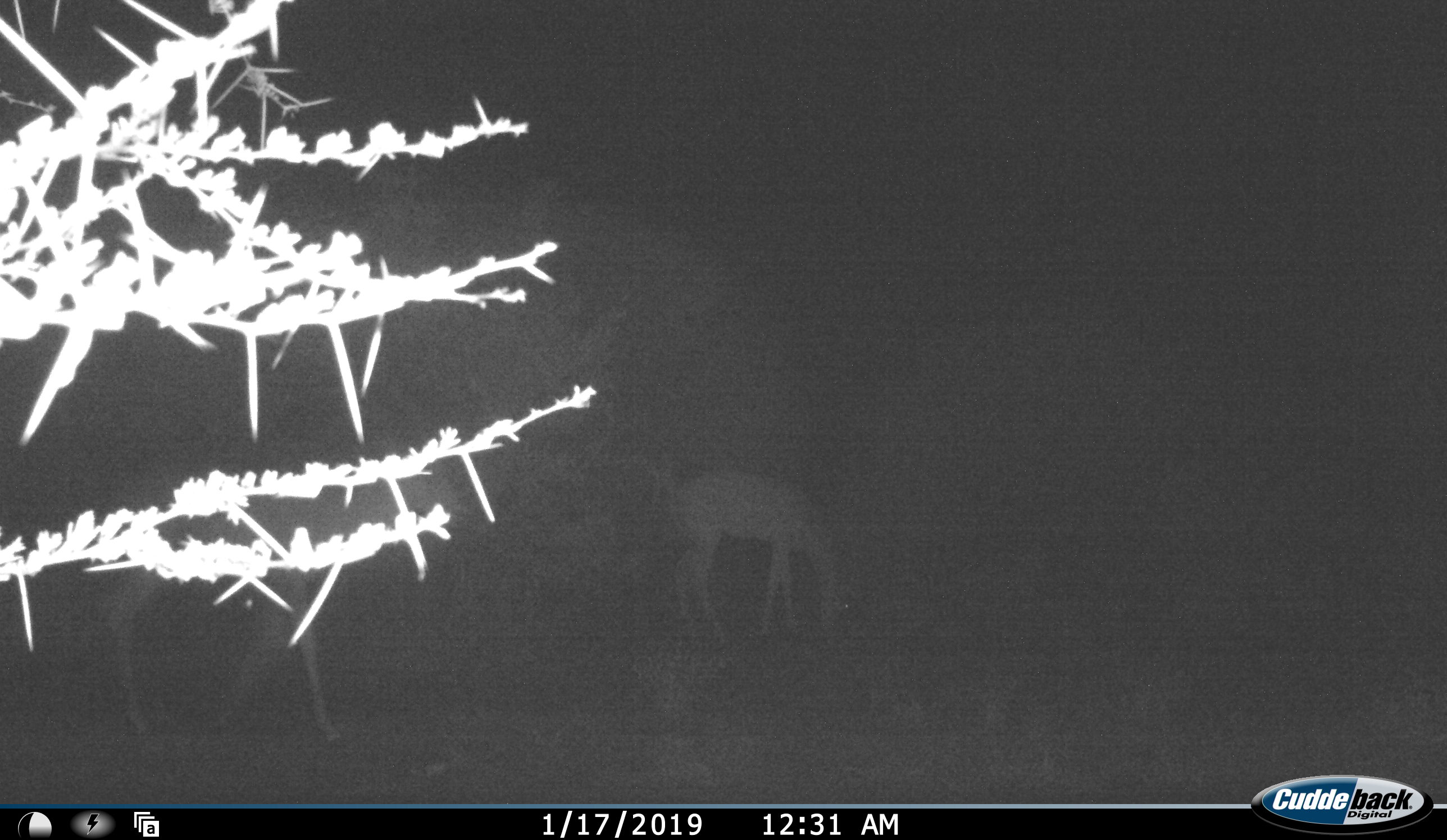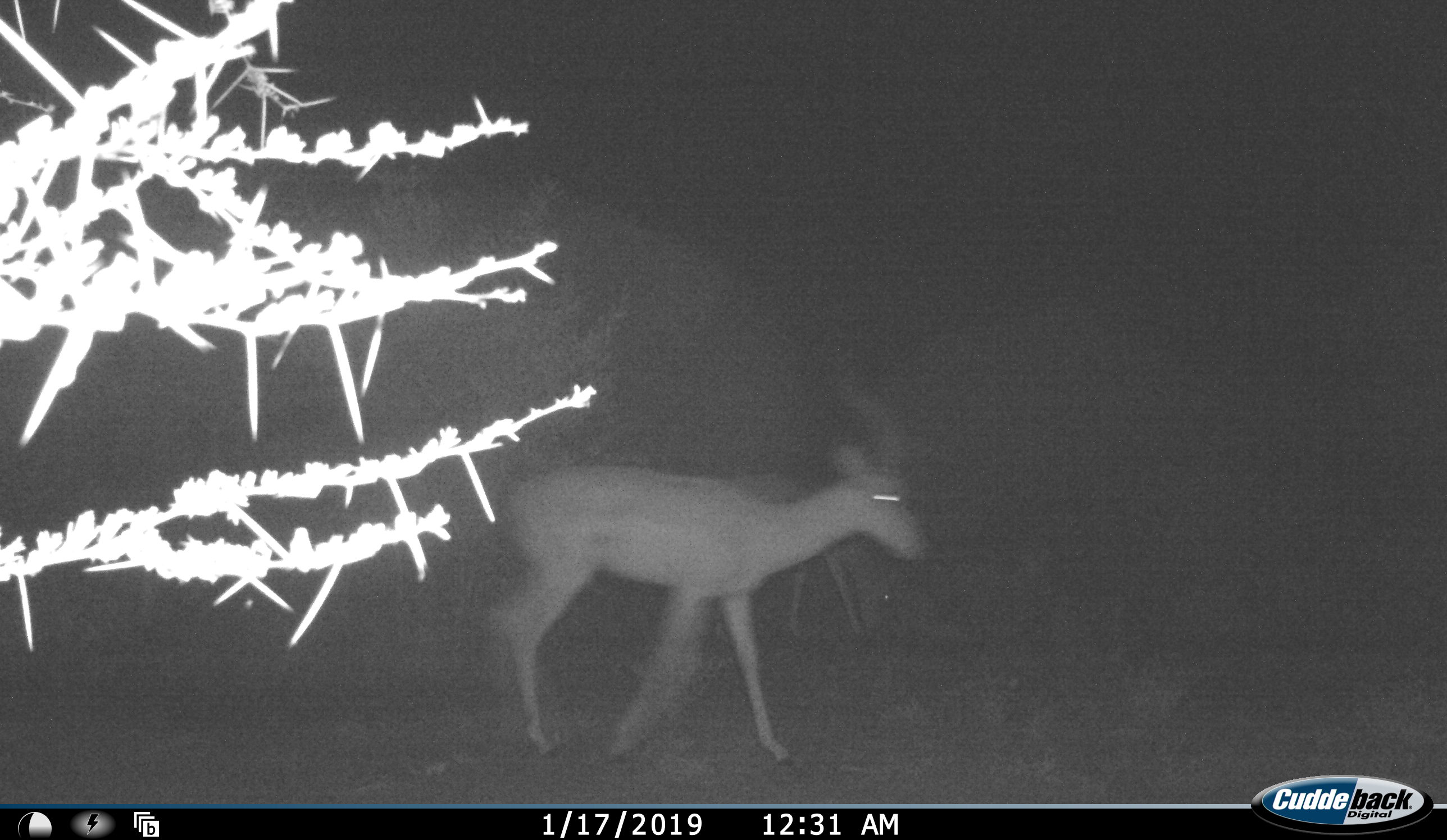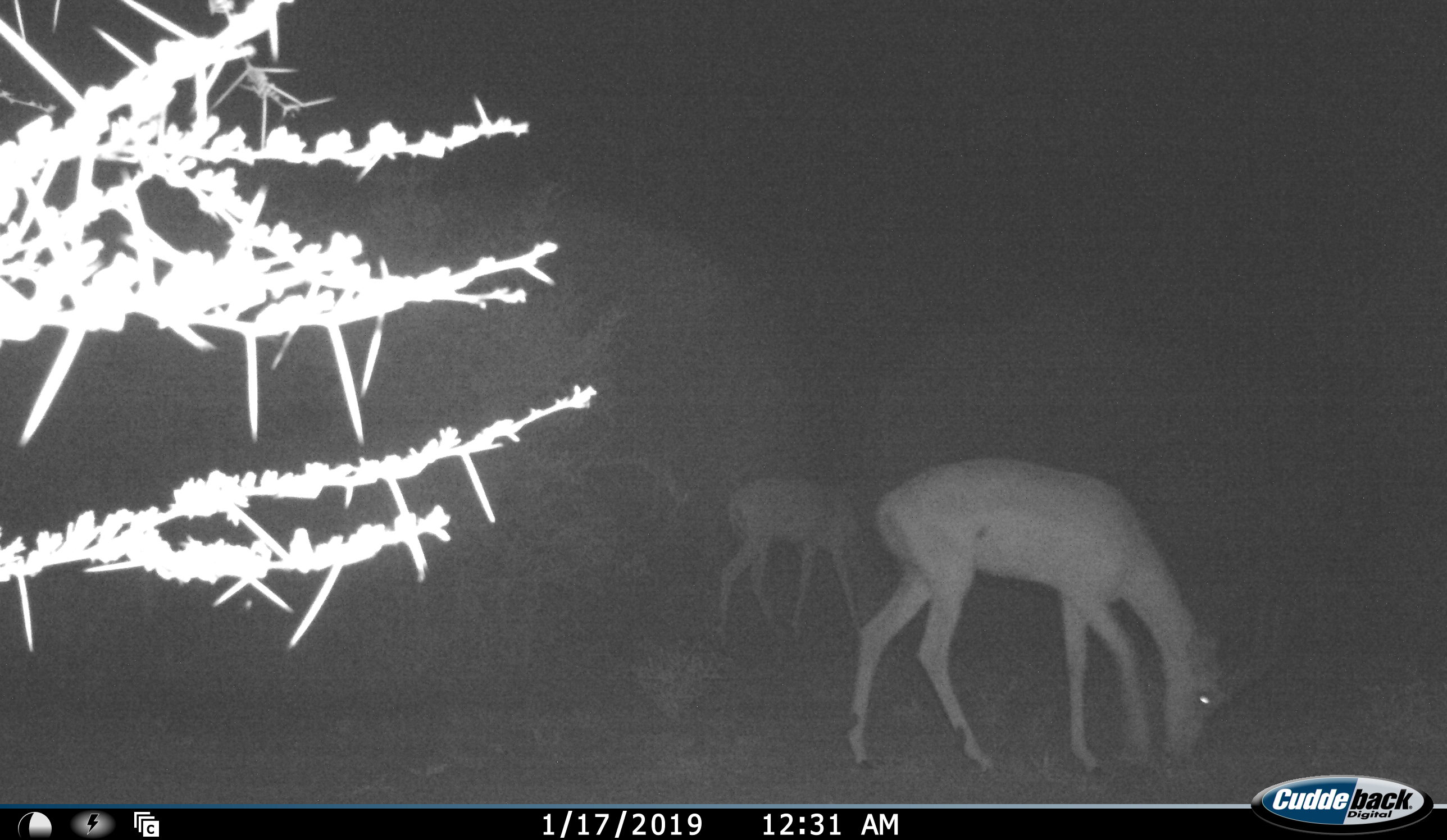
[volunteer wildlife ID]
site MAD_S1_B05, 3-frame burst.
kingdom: Animalia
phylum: Chordata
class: Mammalia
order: Artiodactyla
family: Bovidae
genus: Aepyceros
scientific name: Aepyceros melampus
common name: impala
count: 2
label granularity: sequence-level